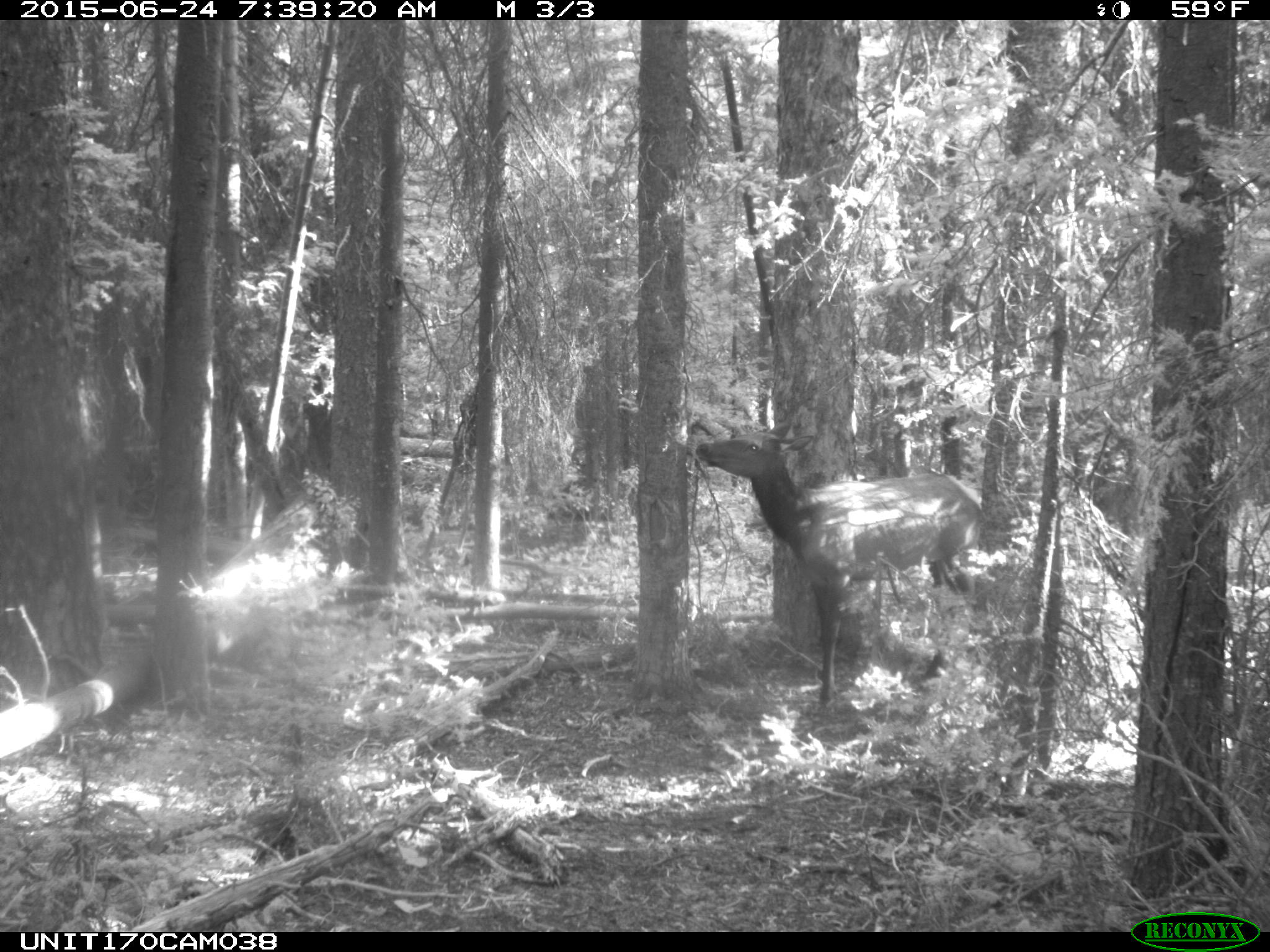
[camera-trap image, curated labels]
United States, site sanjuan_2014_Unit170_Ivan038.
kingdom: Animalia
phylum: Chordata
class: Mammalia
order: Artiodactyla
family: Cervidae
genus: Cervus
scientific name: Cervus elaphus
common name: red deer